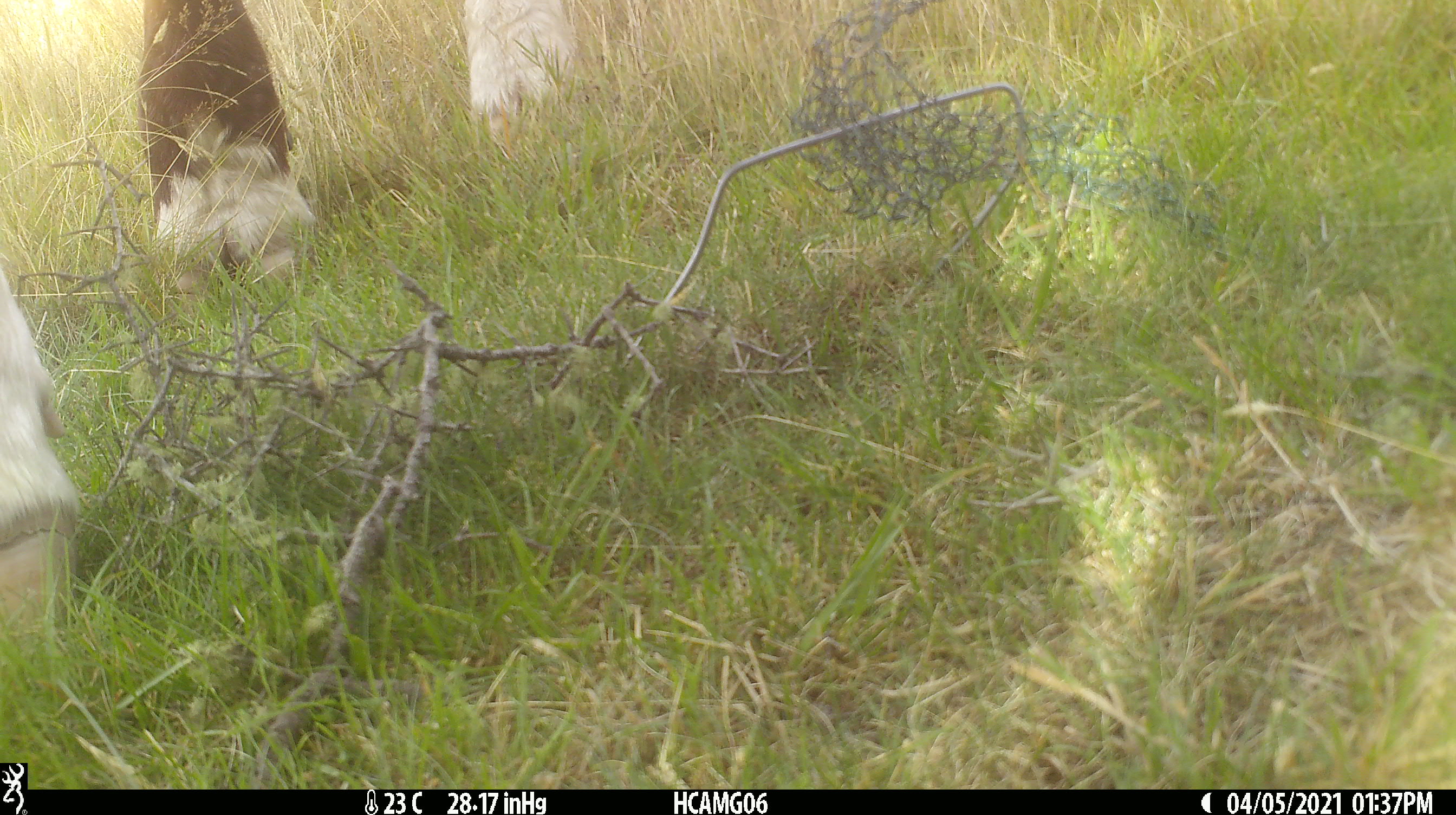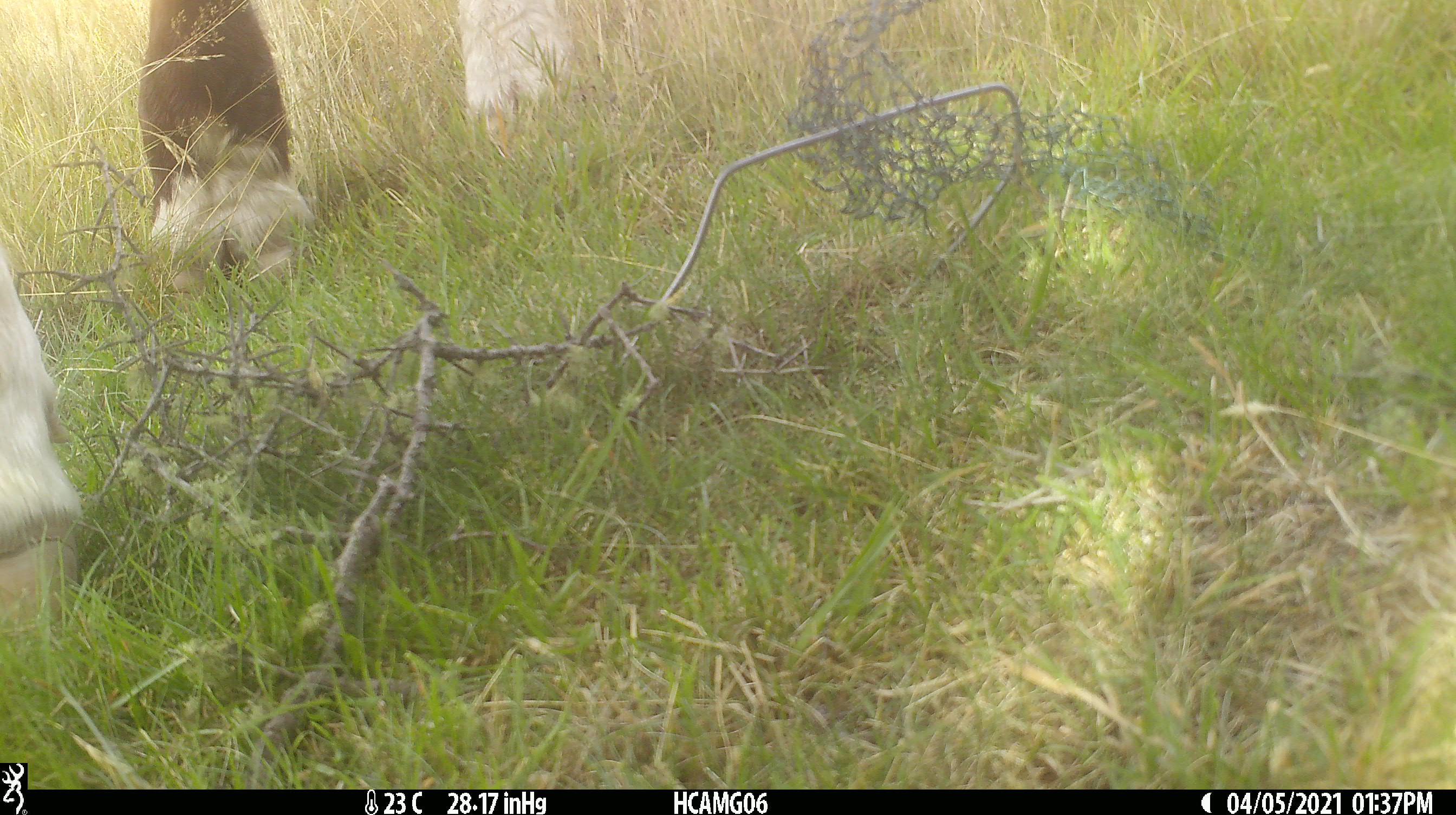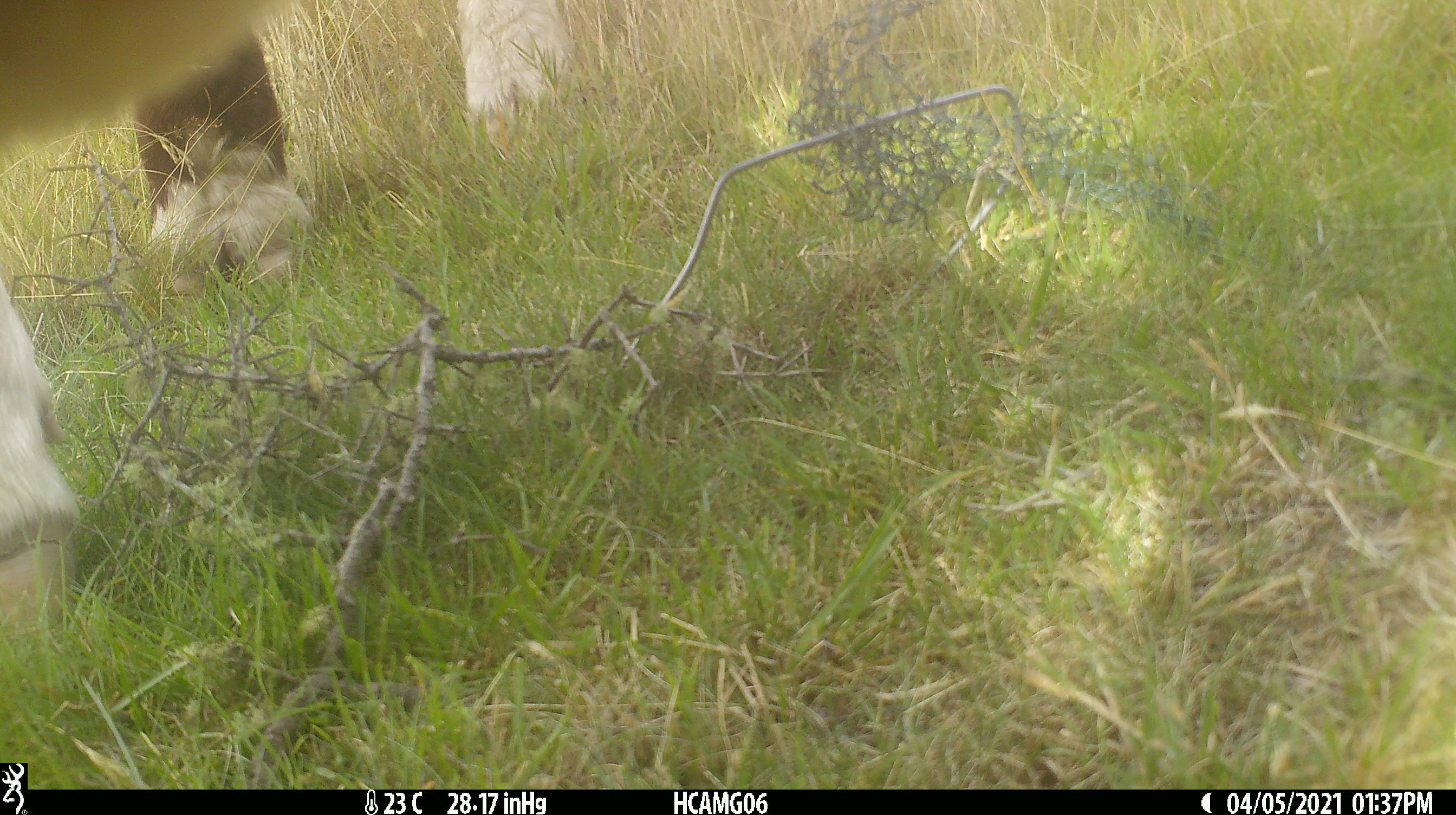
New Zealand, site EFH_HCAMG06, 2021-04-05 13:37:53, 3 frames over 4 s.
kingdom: Animalia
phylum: Chordata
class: Mammalia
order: Artiodactyla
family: Bovidae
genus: Bos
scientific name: Bos taurus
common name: domestic cow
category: cow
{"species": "cow (domestic cow) (Bos taurus)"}